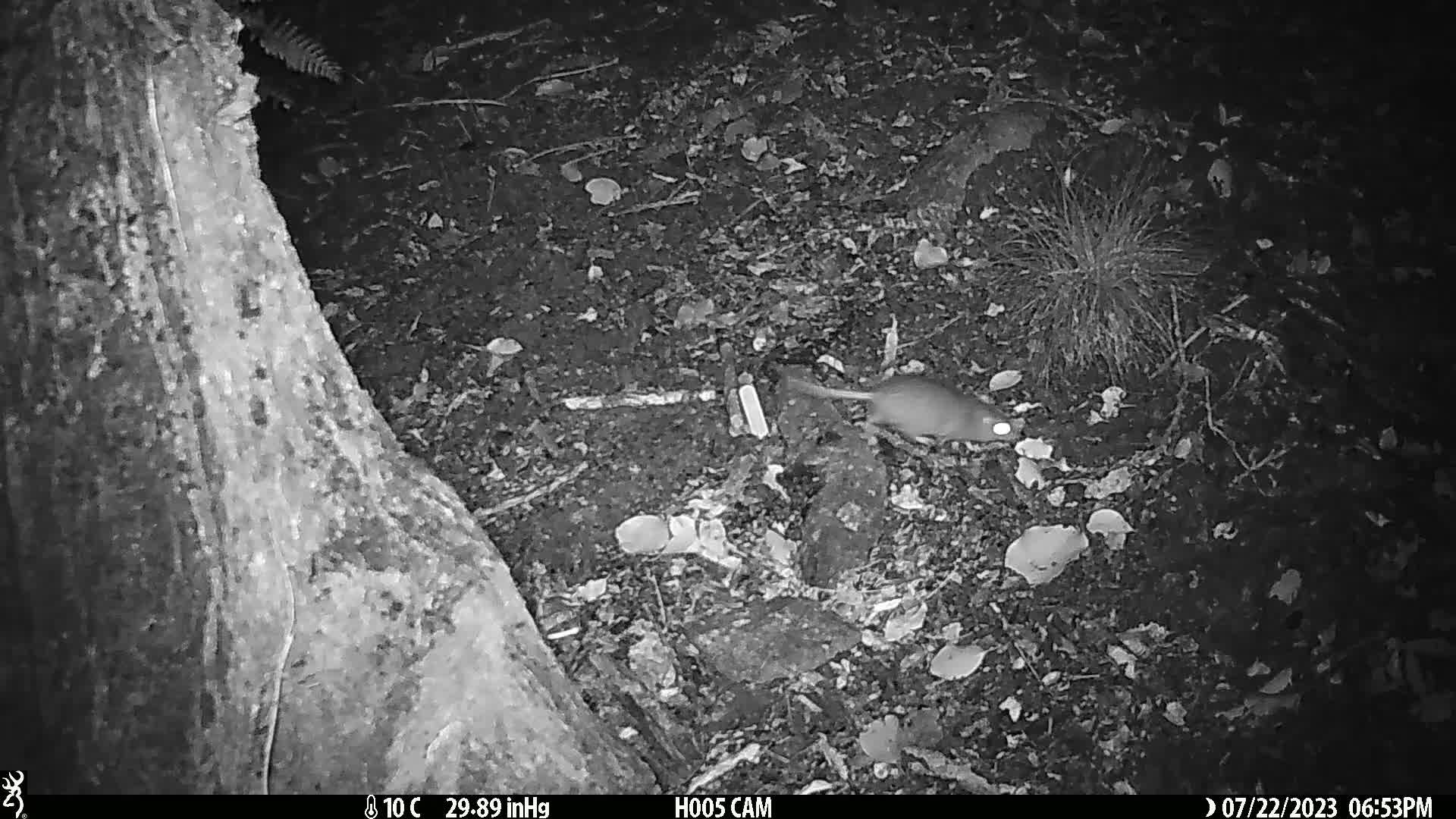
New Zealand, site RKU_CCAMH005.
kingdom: Animalia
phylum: Chordata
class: Mammalia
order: Rodentia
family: Muridae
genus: Rattus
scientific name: Rattus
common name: rat